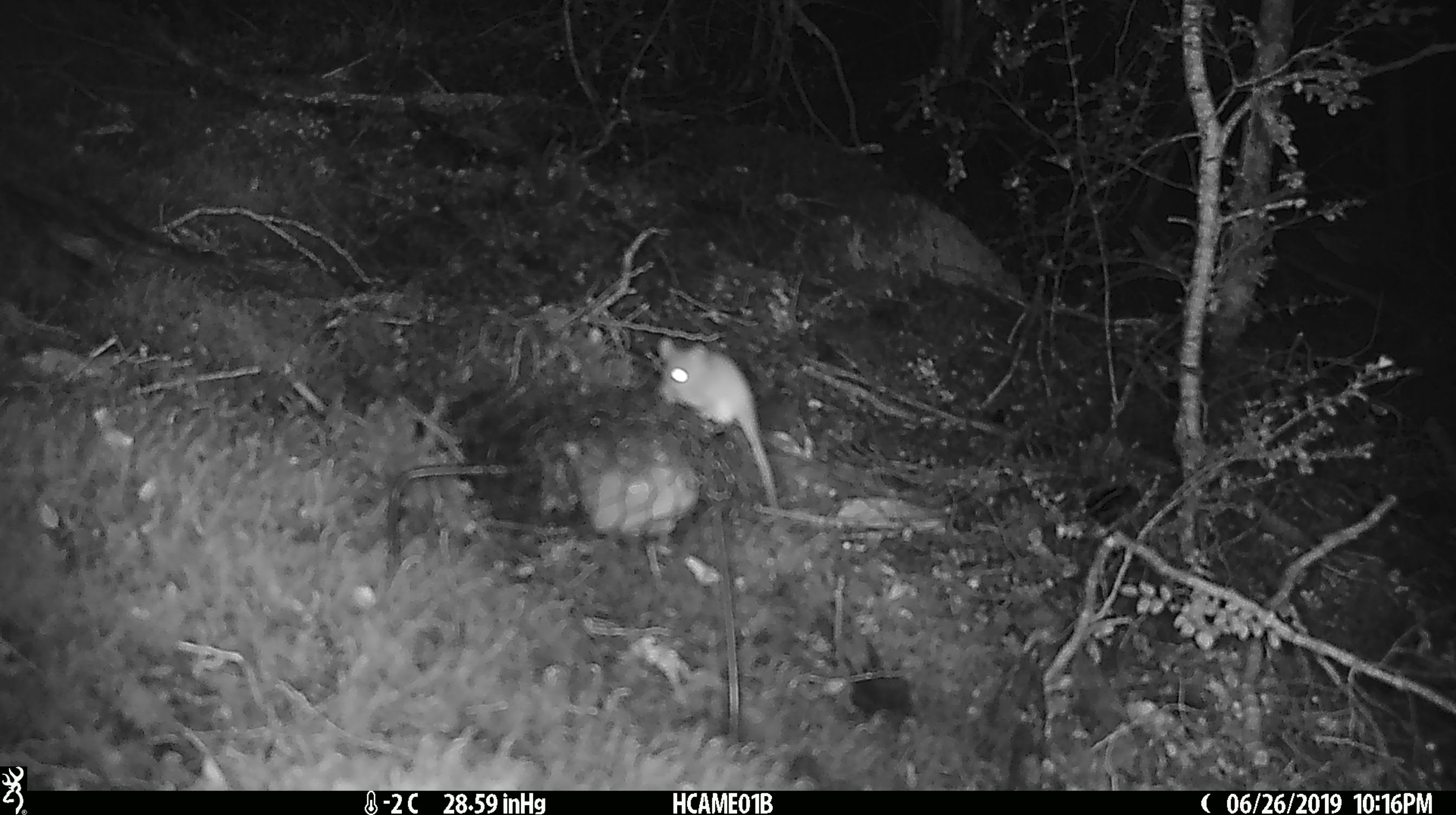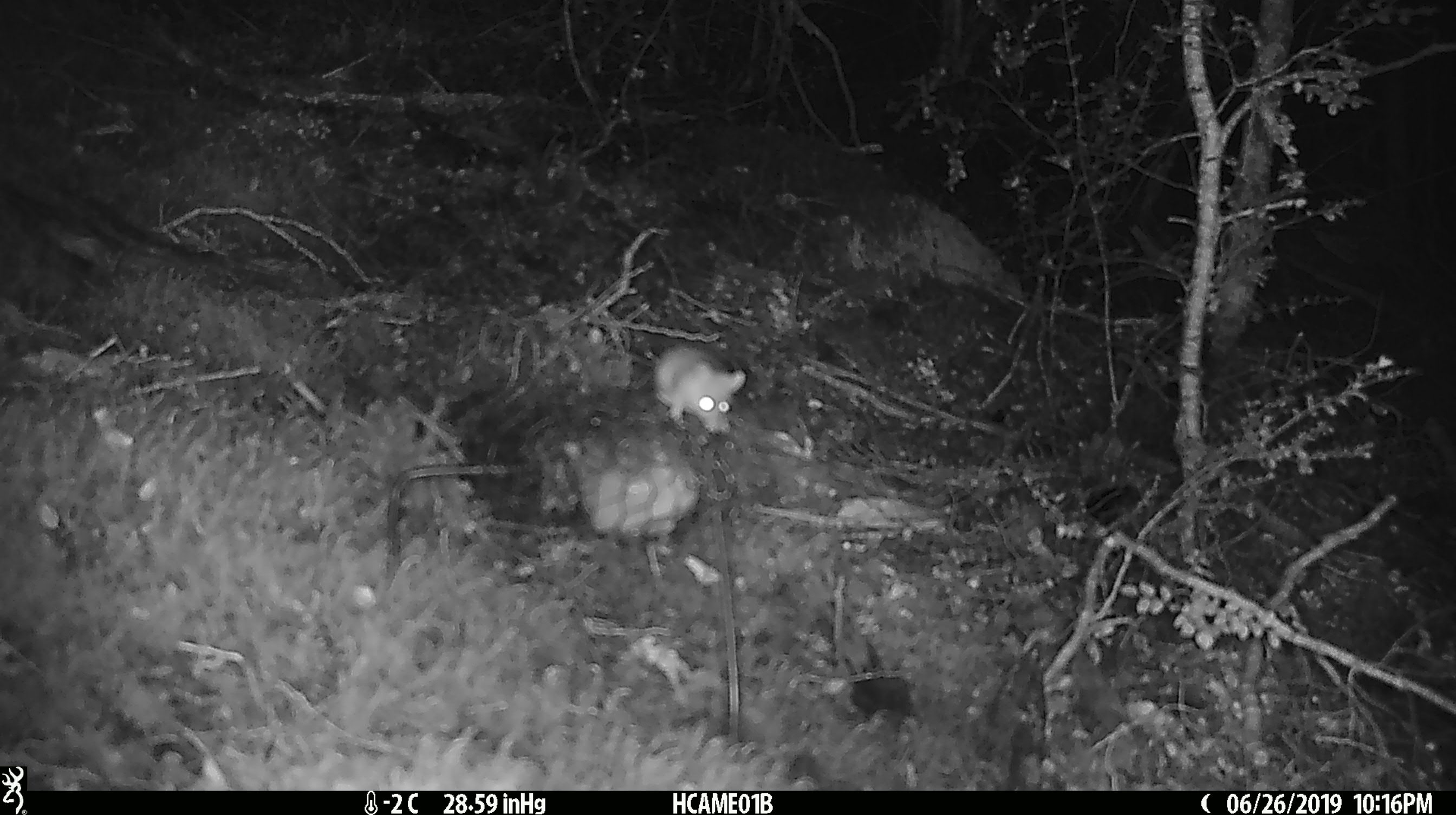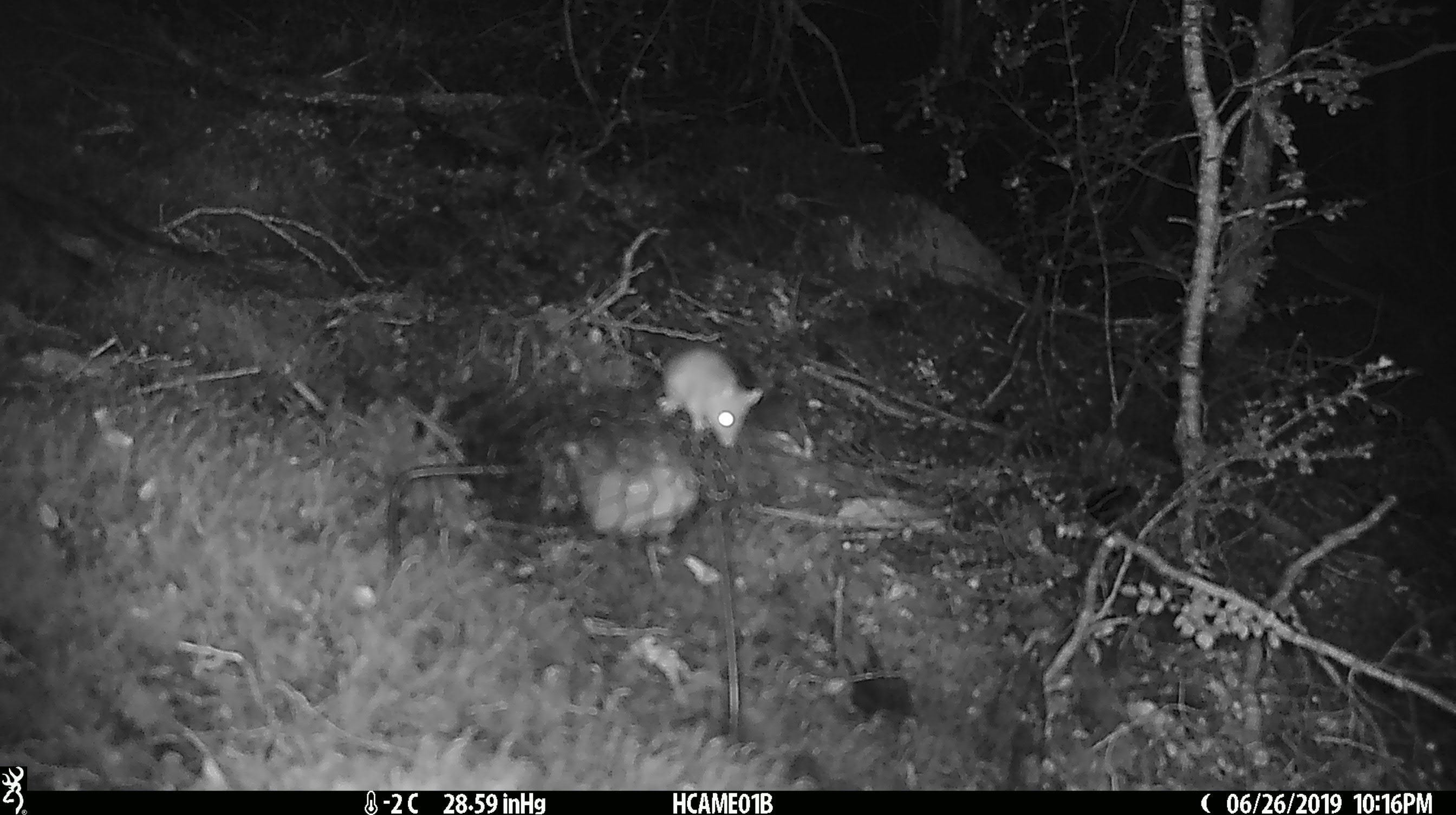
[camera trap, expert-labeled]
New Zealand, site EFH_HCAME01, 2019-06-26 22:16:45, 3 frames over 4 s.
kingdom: Animalia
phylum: Chordata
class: Mammalia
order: Rodentia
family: Muridae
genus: Mus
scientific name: Mus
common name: mouse